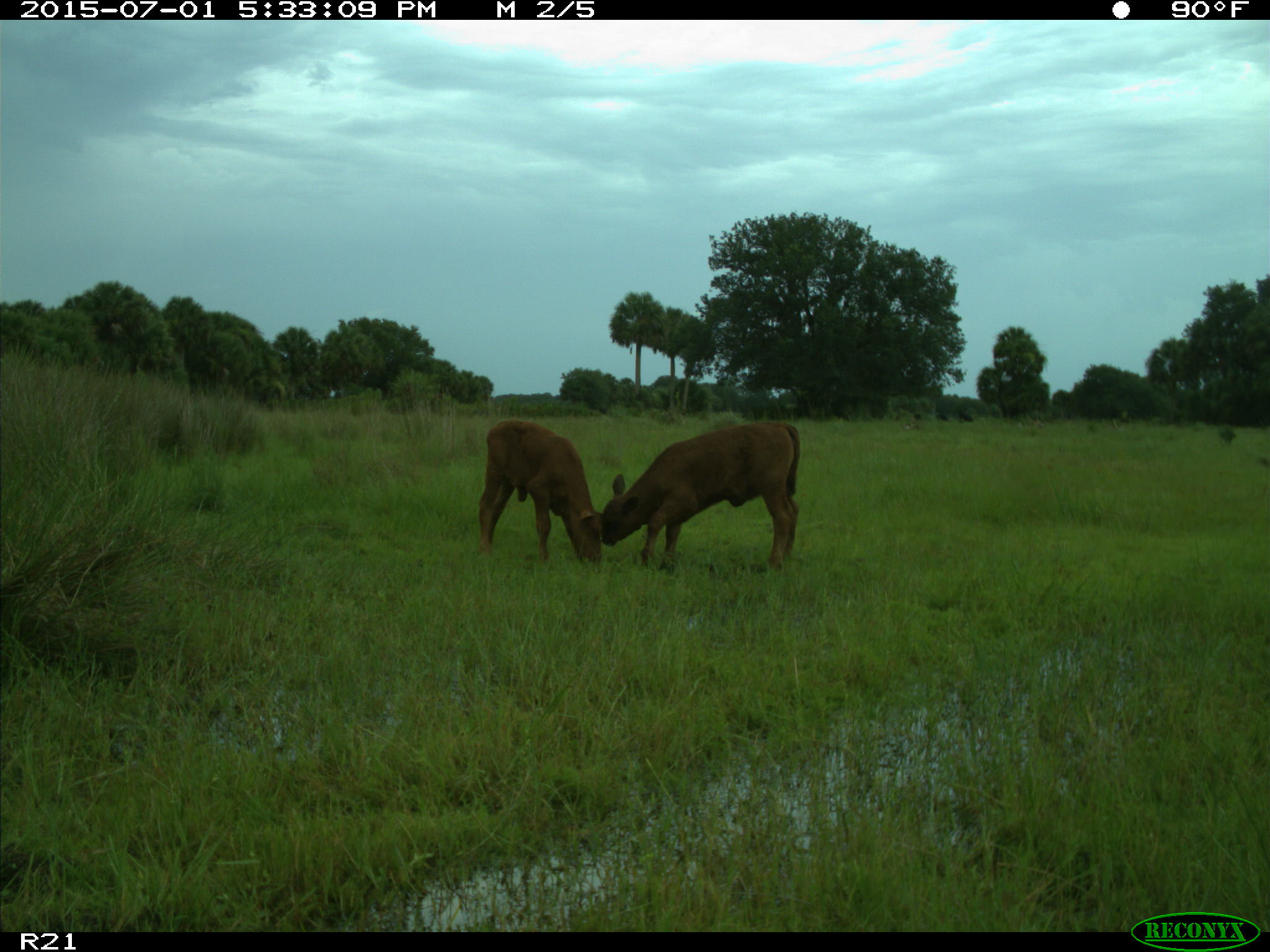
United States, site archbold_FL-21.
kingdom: Animalia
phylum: Chordata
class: Mammalia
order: Artiodactyla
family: Bovidae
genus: Bos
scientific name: Bos taurus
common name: domestic cow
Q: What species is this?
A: Bos taurus (domestic cow).